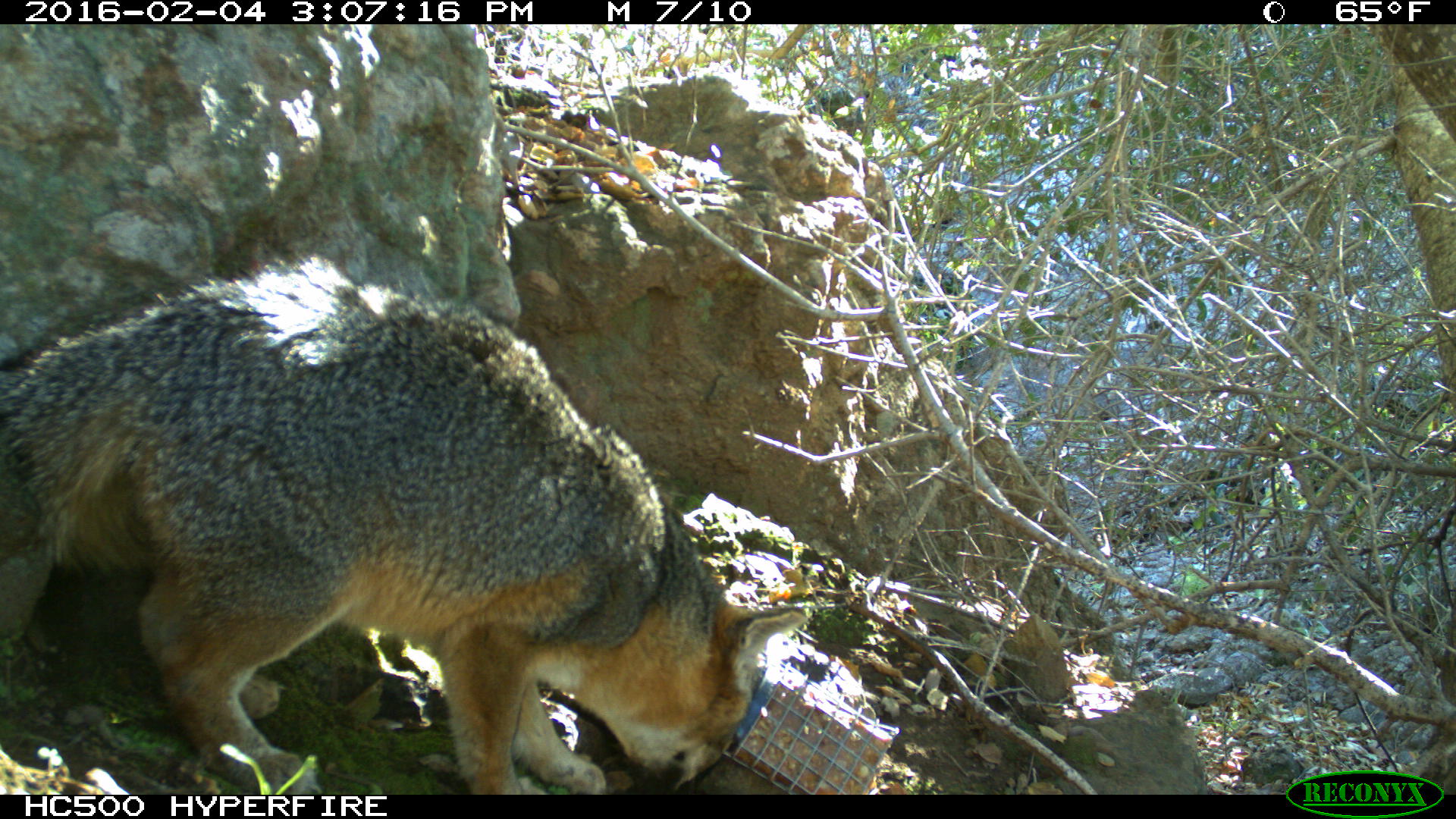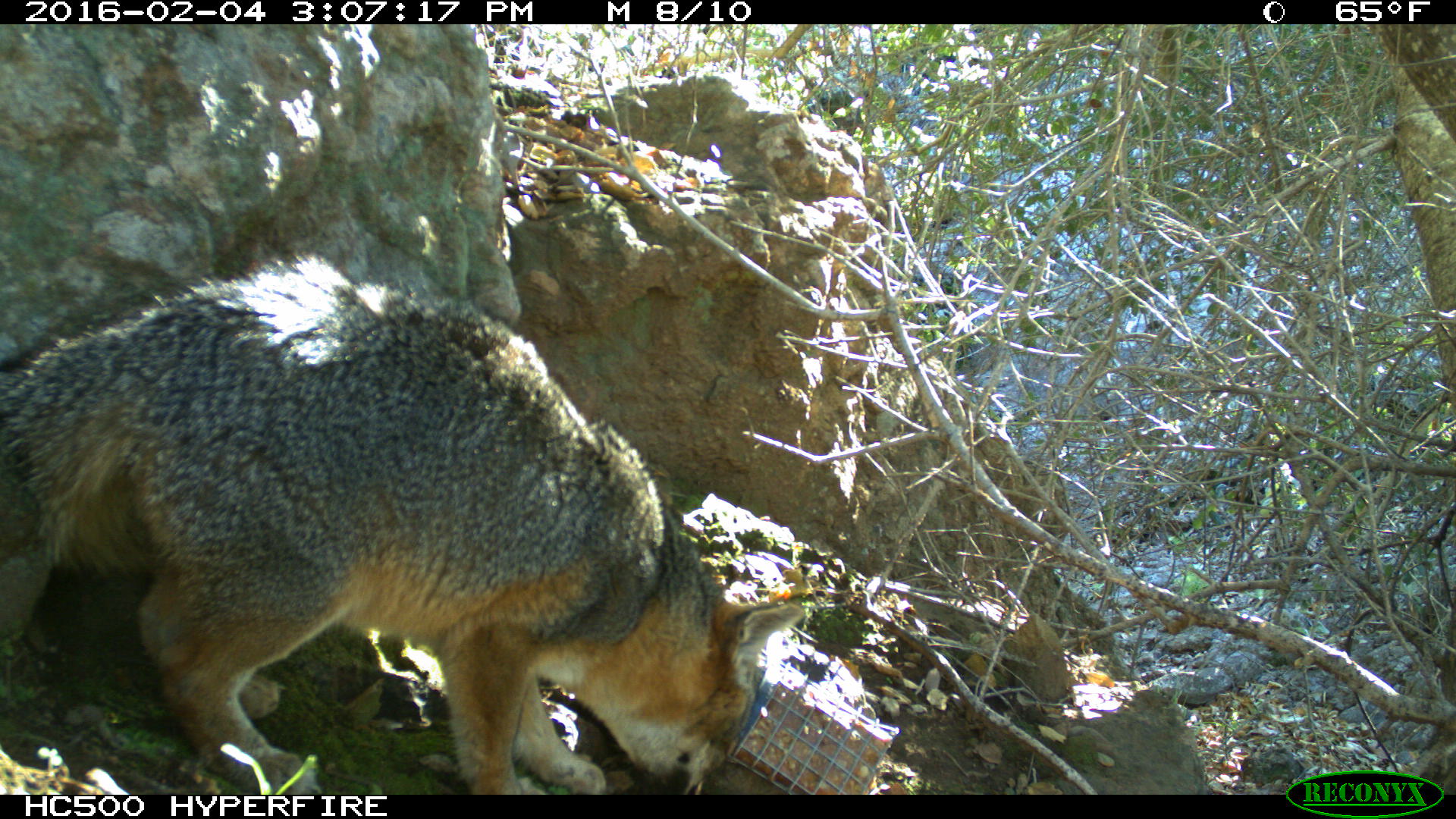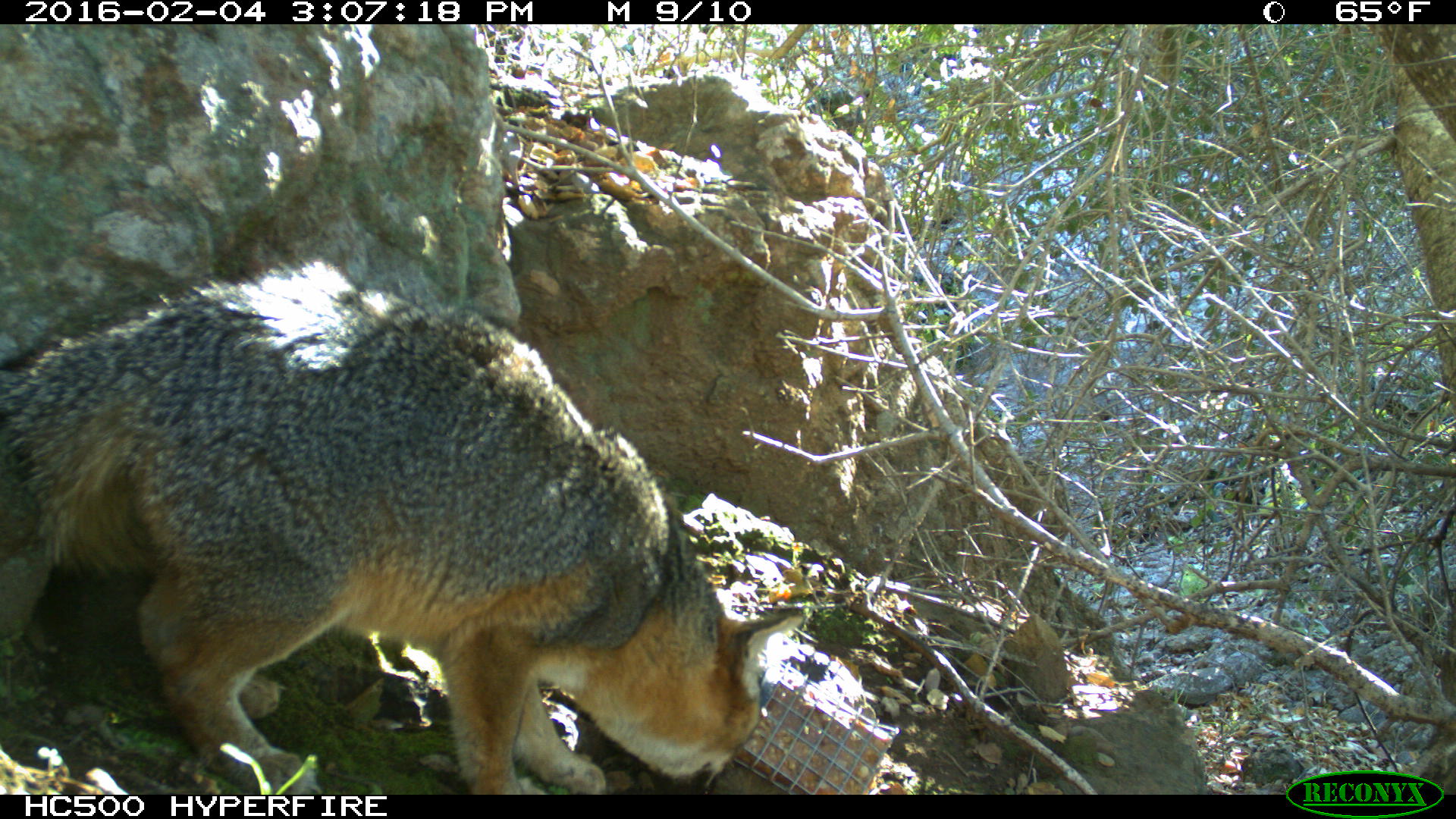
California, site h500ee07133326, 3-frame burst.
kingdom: Animalia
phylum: Chordata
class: Mammalia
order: Carnivora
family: Canidae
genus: Urocyon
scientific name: Urocyon littoralis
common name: island fox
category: fox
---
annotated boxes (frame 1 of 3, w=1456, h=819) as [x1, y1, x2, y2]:
fox: [0, 244, 808, 794]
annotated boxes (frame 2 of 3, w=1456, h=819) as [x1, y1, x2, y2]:
fox: [0, 254, 805, 793]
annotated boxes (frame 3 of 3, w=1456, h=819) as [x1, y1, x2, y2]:
fox: [0, 255, 807, 795]